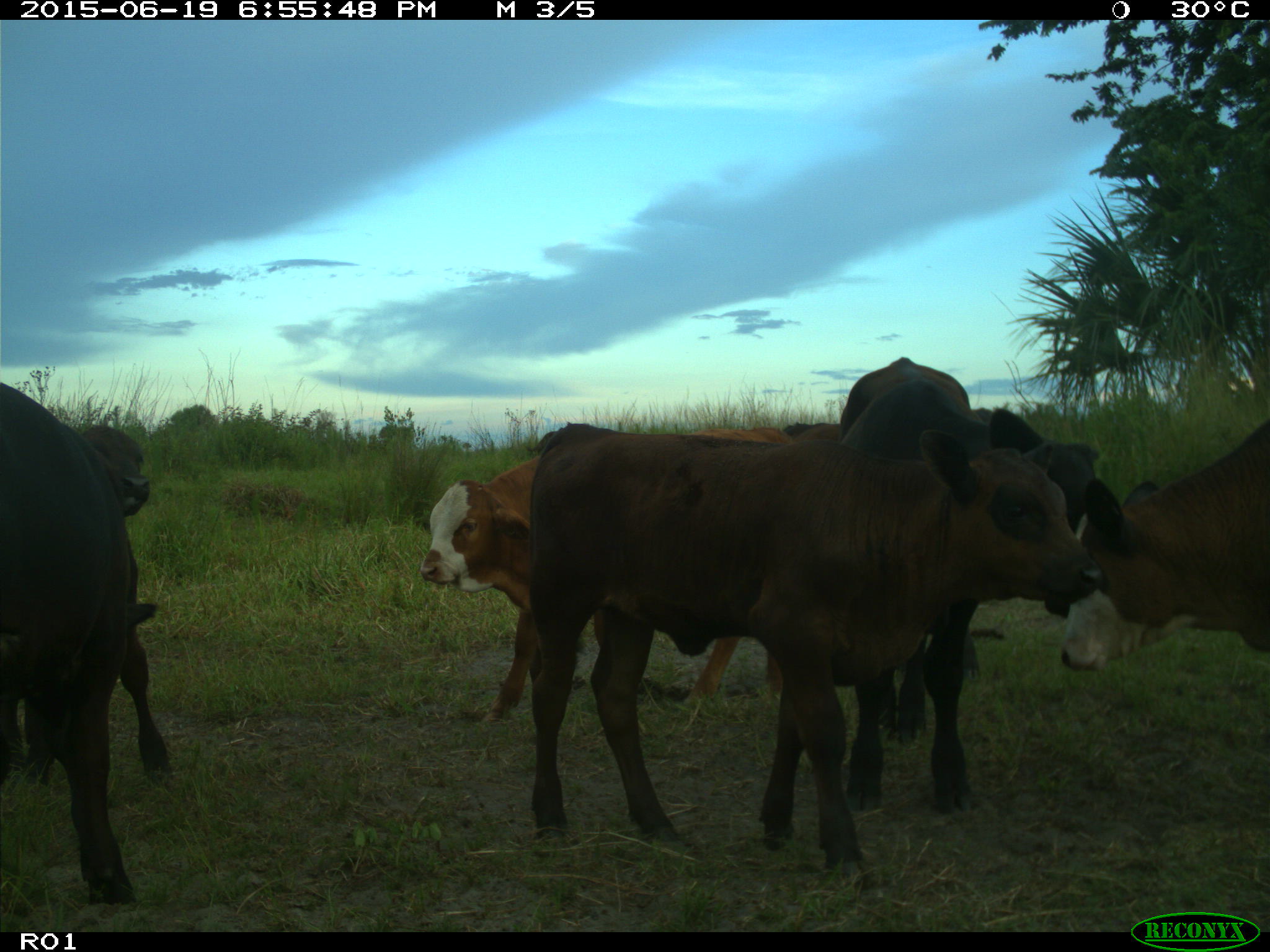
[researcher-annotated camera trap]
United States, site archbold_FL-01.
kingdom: Animalia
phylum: Chordata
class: Mammalia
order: Artiodactyla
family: Bovidae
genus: Bos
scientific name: Bos taurus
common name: domestic cow